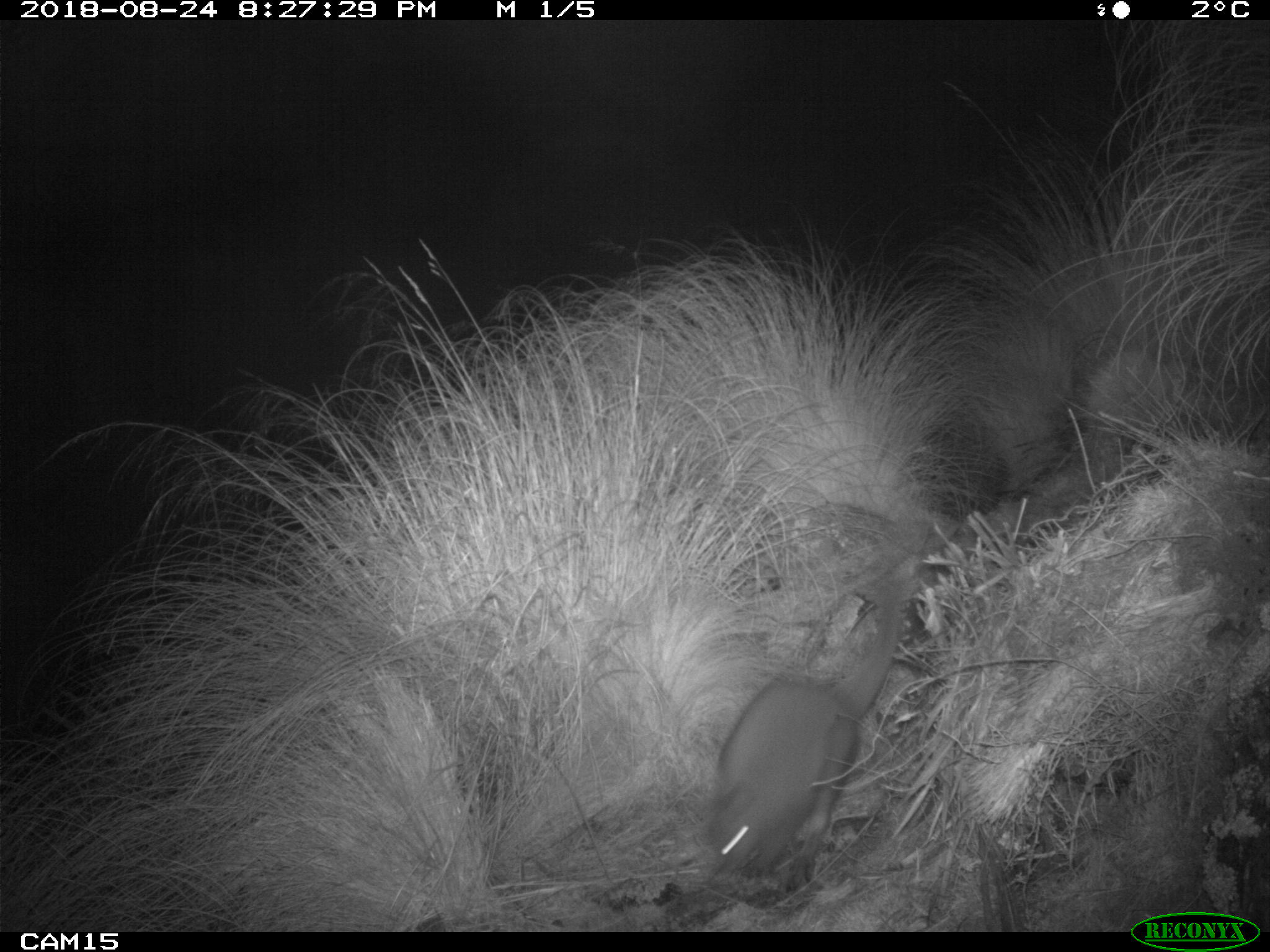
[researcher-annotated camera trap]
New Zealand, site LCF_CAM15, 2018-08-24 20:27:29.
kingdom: Animalia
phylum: Chordata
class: Mammalia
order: Diprotodontia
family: Macropodidae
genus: Notamacropus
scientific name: Notamacropus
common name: wallaby